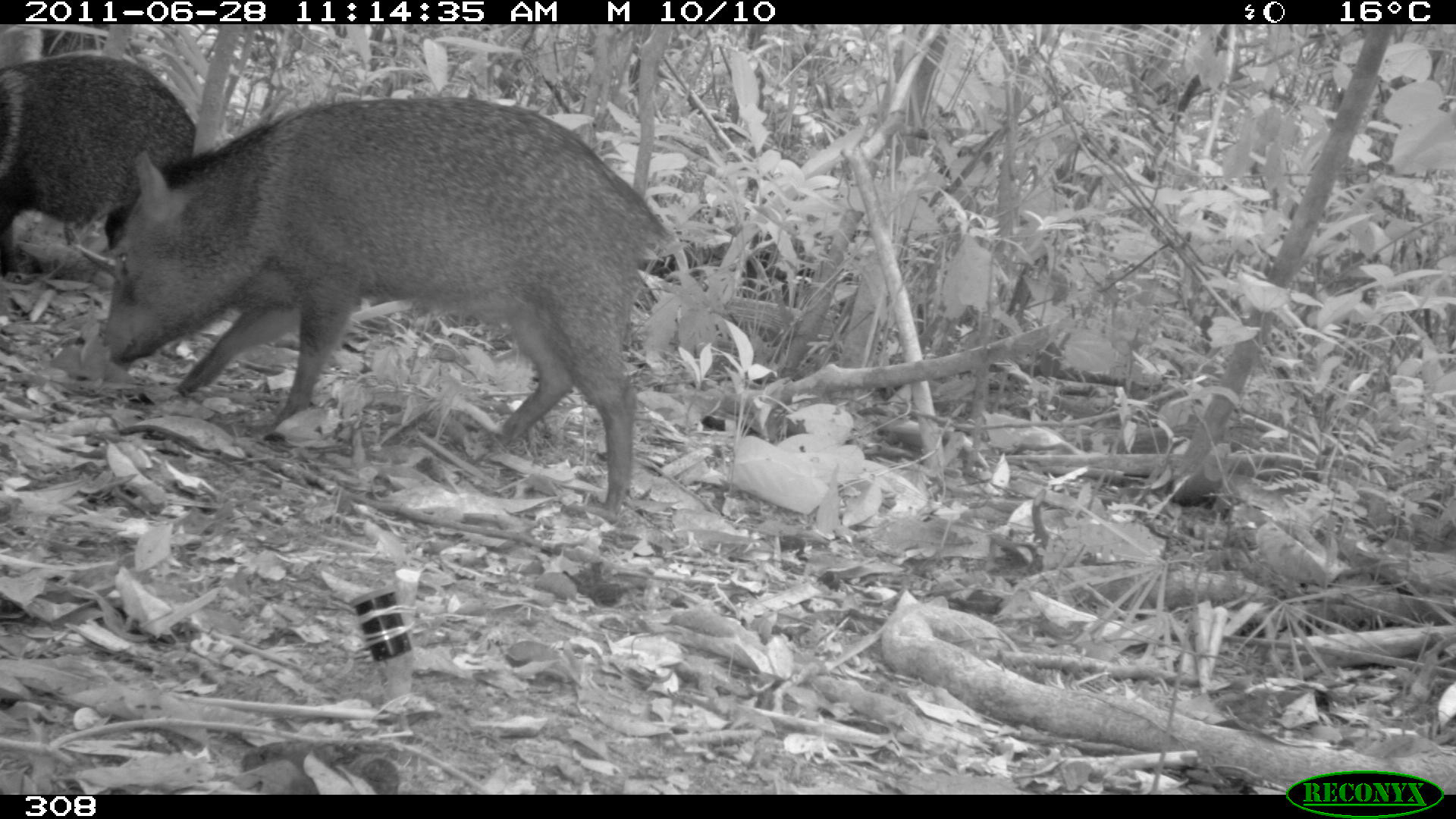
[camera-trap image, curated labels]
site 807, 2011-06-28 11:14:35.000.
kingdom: Animalia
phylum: Chordata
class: Mammalia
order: Artiodactyla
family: Tayassuidae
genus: Pecari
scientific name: Pecari tajacu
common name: collared peccary